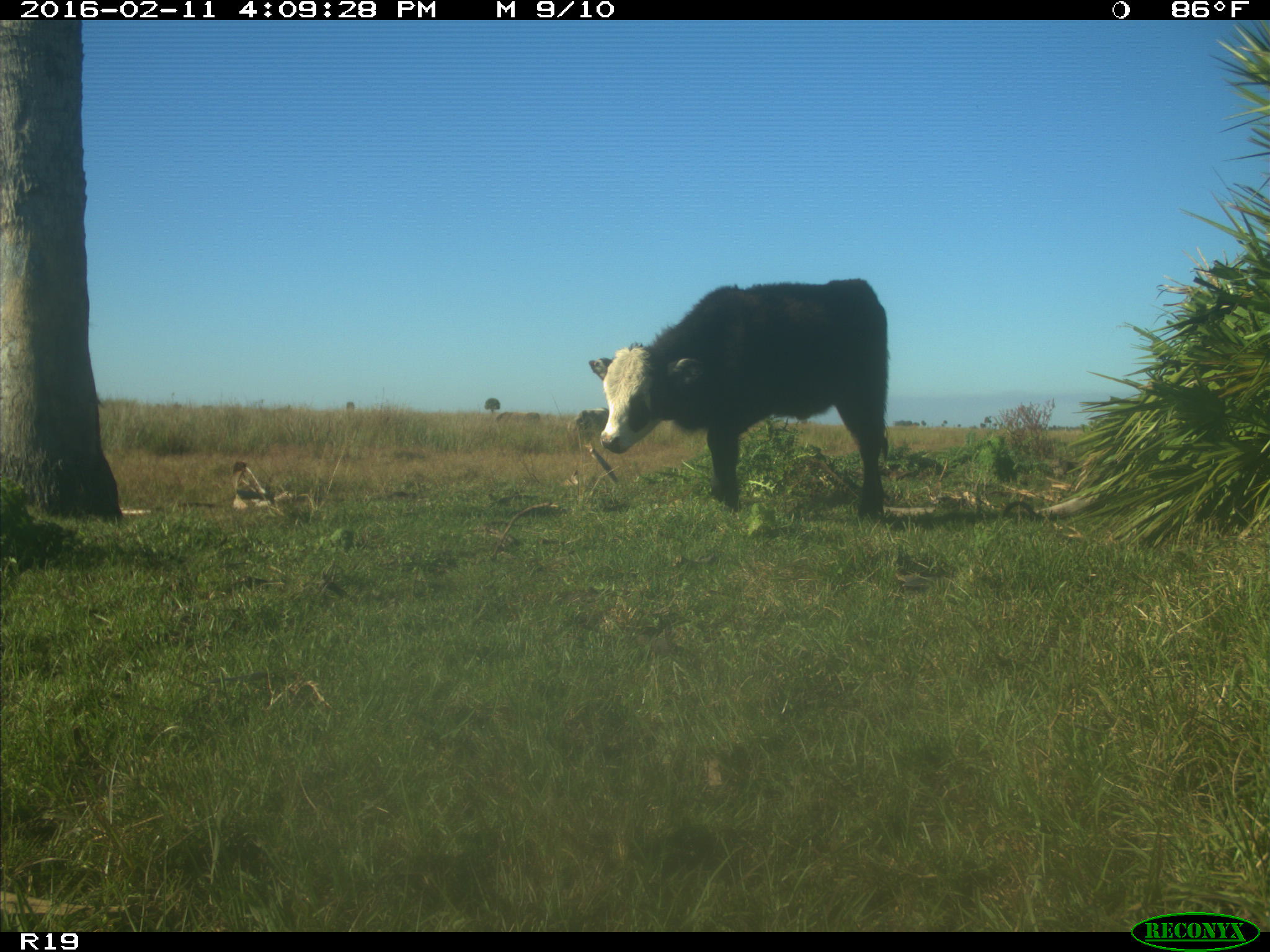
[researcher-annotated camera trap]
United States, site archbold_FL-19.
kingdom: Animalia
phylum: Chordata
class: Mammalia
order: Artiodactyla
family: Bovidae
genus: Bos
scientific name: Bos taurus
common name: domestic cow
Bos taurus (domestic cow).